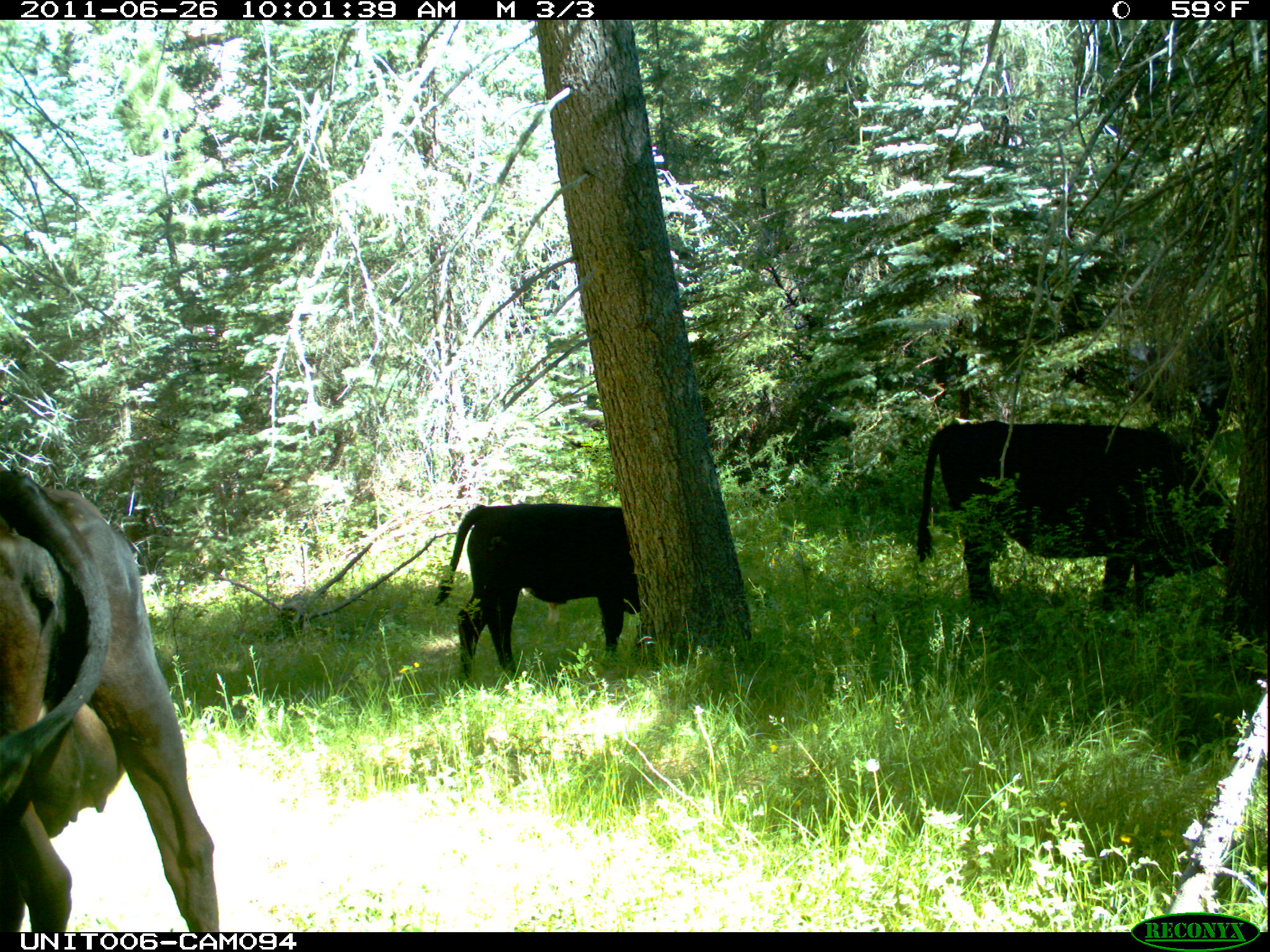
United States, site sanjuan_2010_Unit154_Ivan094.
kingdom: Animalia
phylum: Chordata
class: Mammalia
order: Artiodactyla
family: Bovidae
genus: Bos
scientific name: Bos taurus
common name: domestic cow